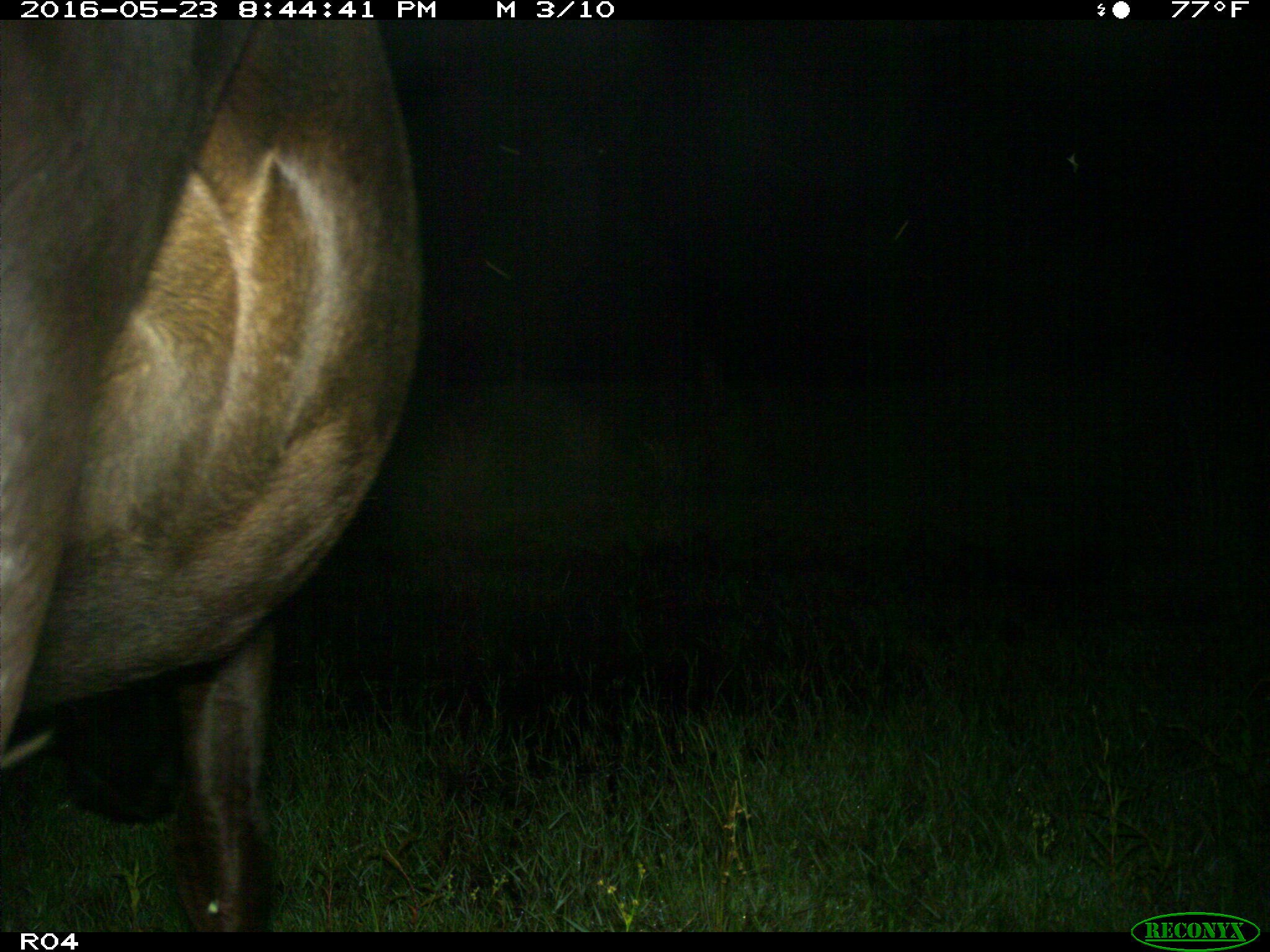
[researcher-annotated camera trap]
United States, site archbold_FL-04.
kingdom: Animalia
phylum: Chordata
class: Mammalia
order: Artiodactyla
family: Bovidae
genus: Bos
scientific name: Bos taurus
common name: domestic cow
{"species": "Bos taurus (domestic cow)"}